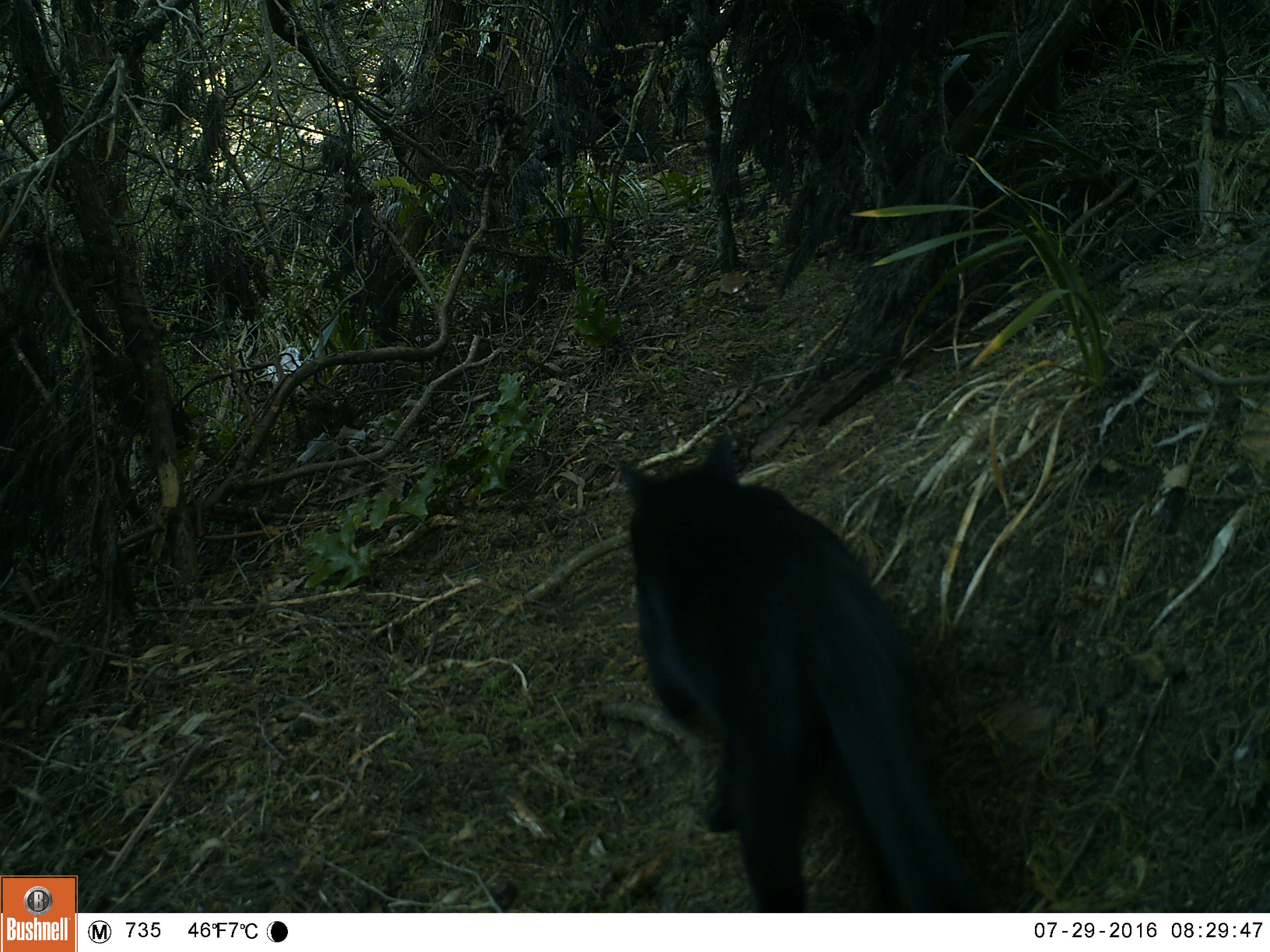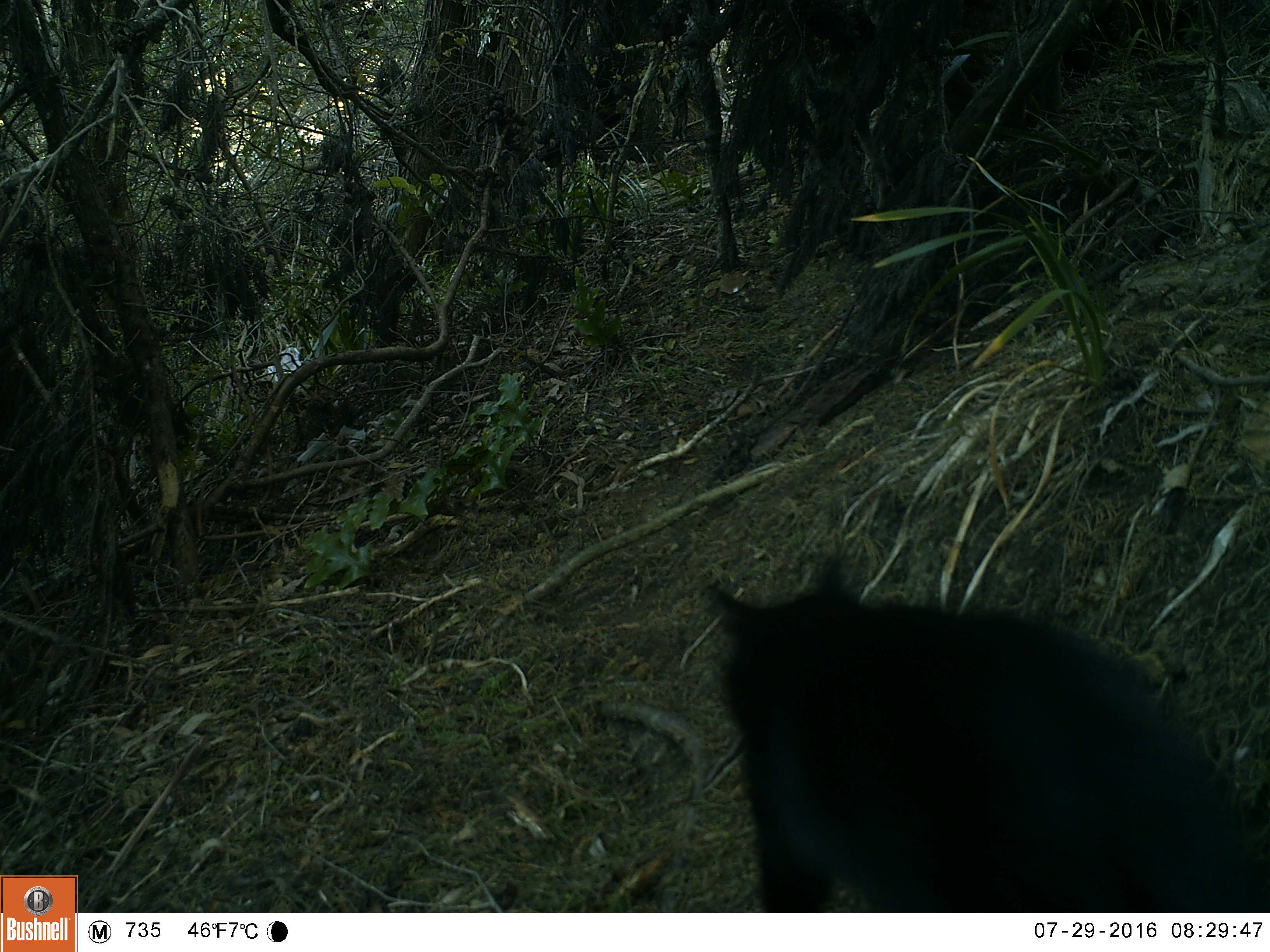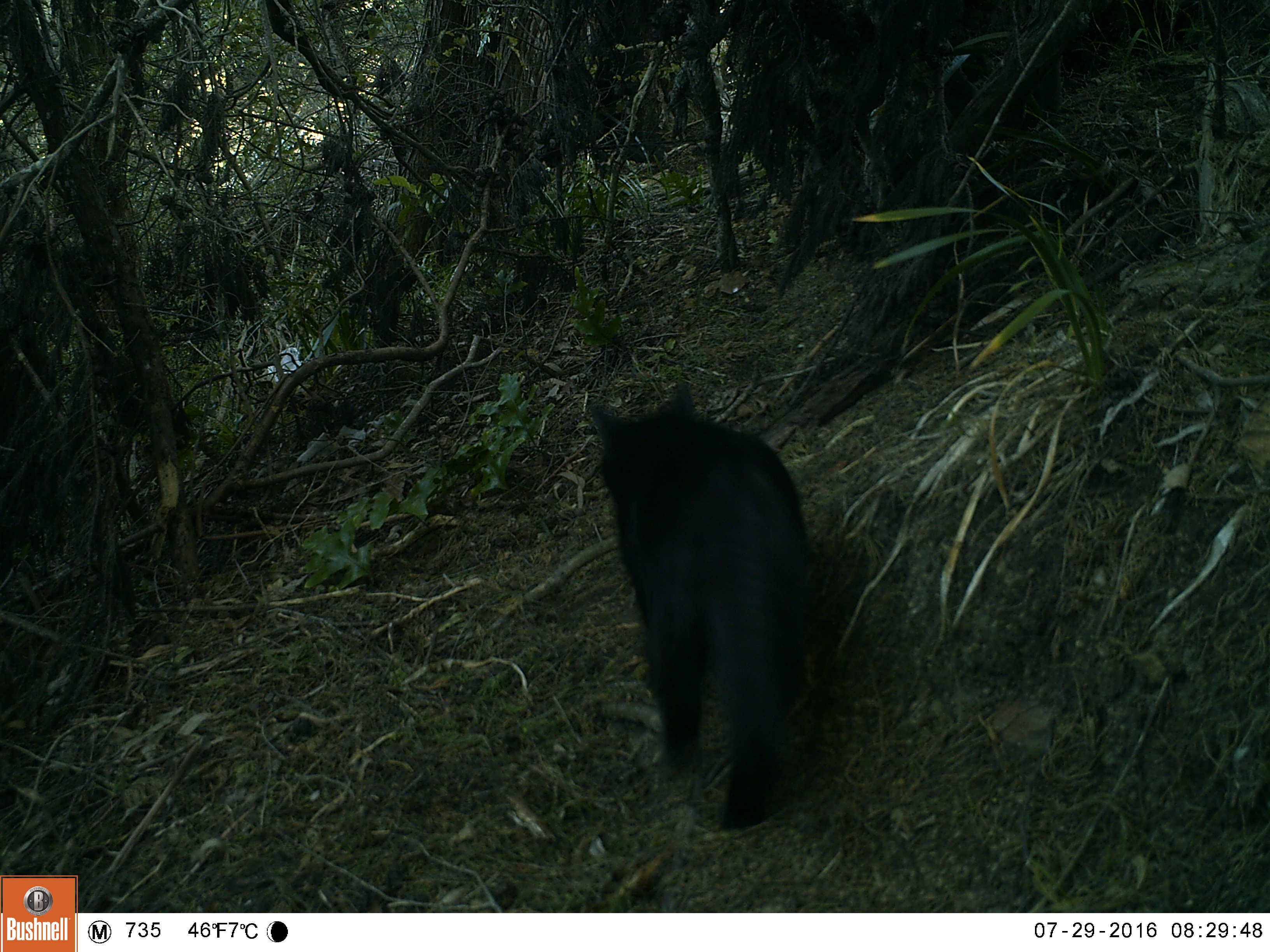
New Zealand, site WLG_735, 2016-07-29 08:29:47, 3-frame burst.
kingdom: Animalia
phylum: Chordata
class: Mammalia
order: Carnivora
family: Felidae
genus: Felis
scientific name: Felis catus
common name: domestic cat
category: cat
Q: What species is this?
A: Cat (domestic cat) (Felis catus).